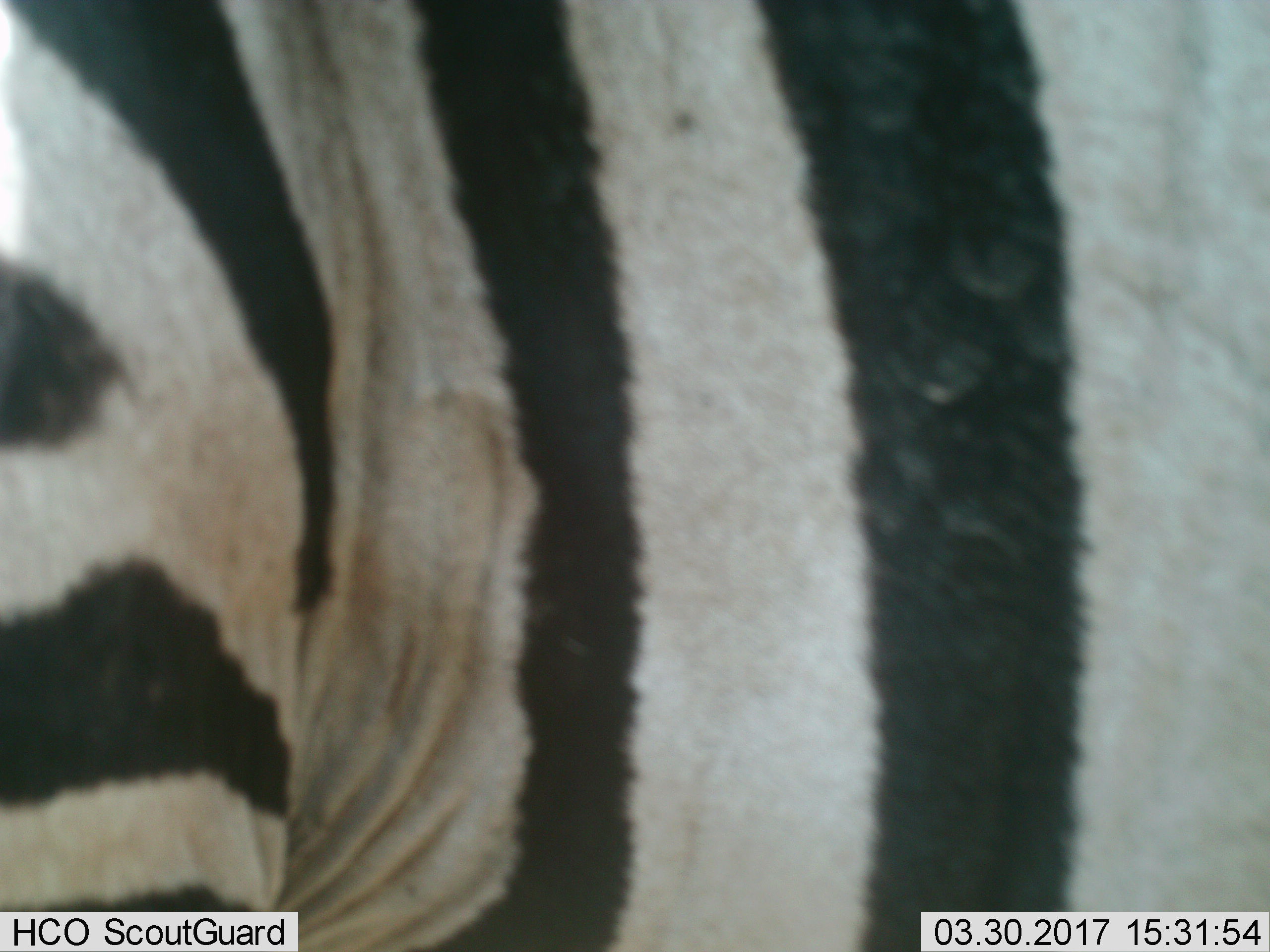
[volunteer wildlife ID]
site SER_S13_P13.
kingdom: Animalia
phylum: Chordata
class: Mammalia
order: Perissodactyla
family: Equidae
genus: Equus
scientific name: Equus quagga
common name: plains zebra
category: zebraplains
Zebraplains (plains zebra) (Equus quagga), count 1. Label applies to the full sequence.